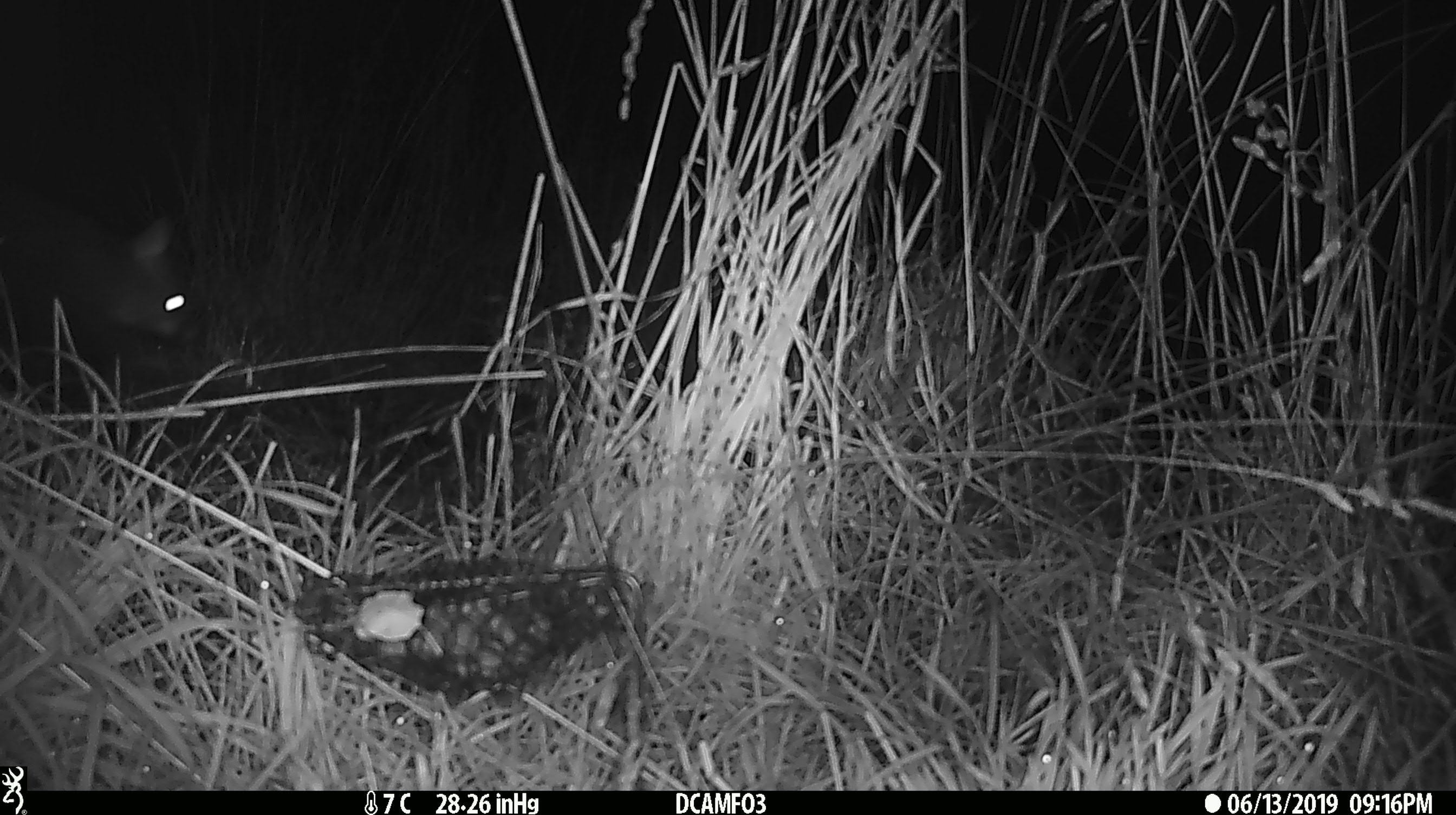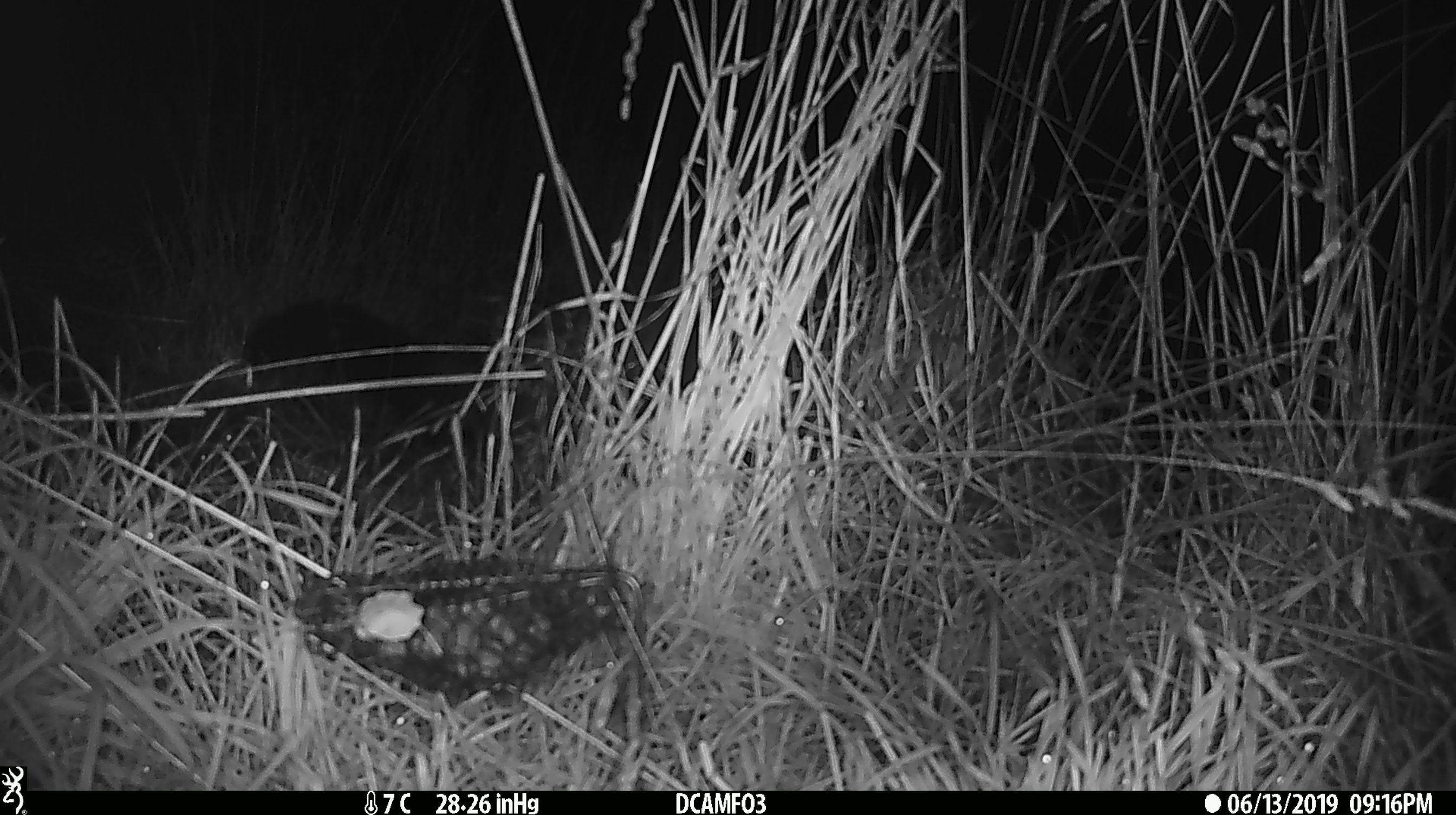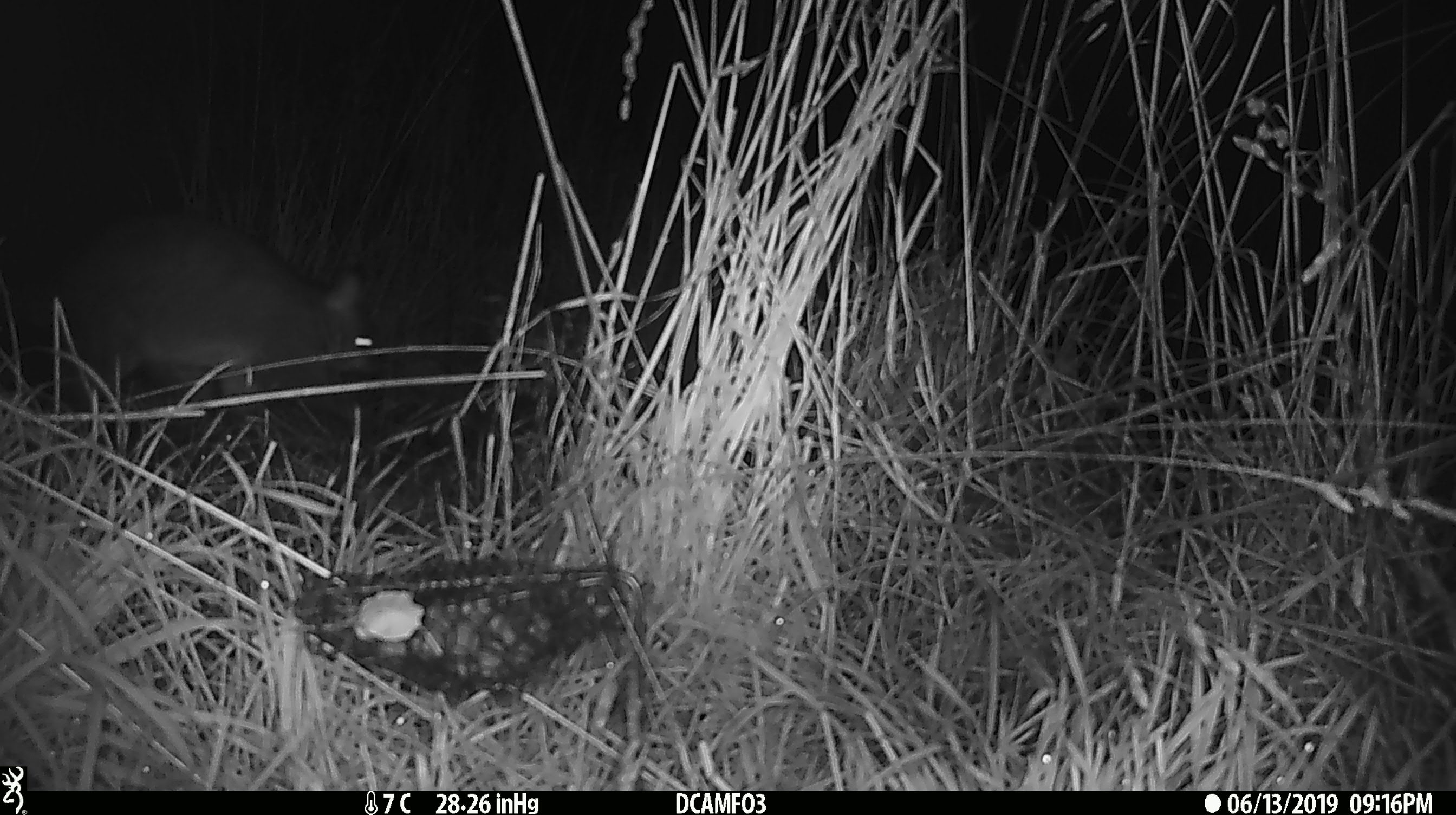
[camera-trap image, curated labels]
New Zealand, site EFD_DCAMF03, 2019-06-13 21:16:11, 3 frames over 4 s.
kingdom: Animalia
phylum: Chordata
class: Mammalia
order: Diprotodontia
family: Phalangeridae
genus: Trichosurus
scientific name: Trichosurus vulpecula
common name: common brushtail possum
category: possum